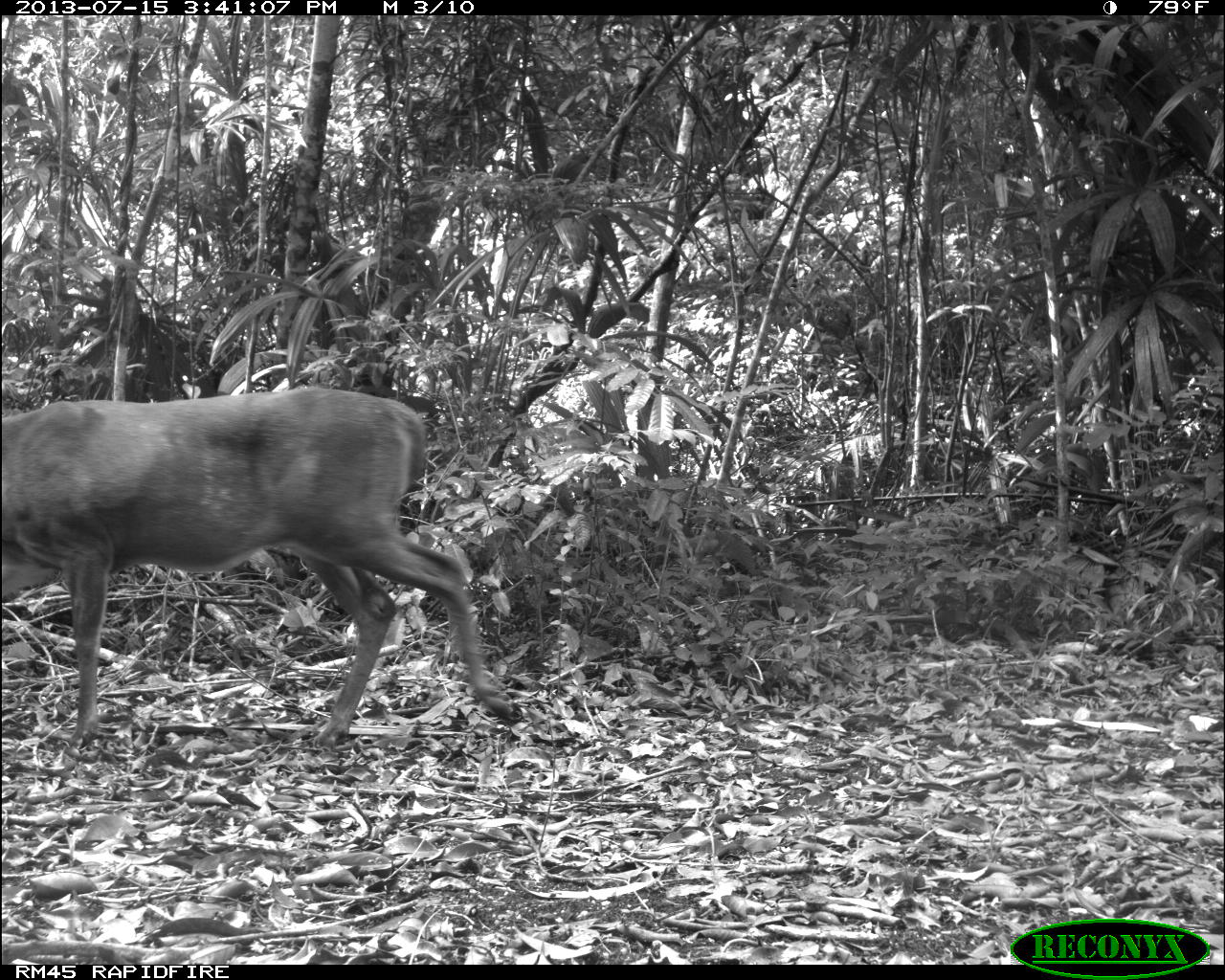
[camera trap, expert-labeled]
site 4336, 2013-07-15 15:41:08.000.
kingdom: Animalia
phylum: Chordata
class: Mammalia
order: Artiodactyla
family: Cervidae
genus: Odocoileus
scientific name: Odocoileus virginianus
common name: white-tailed deer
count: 1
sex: male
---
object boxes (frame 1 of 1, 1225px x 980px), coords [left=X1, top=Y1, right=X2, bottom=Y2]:
odocoileus virginianus: [left=0, top=383, right=524, bottom=752]